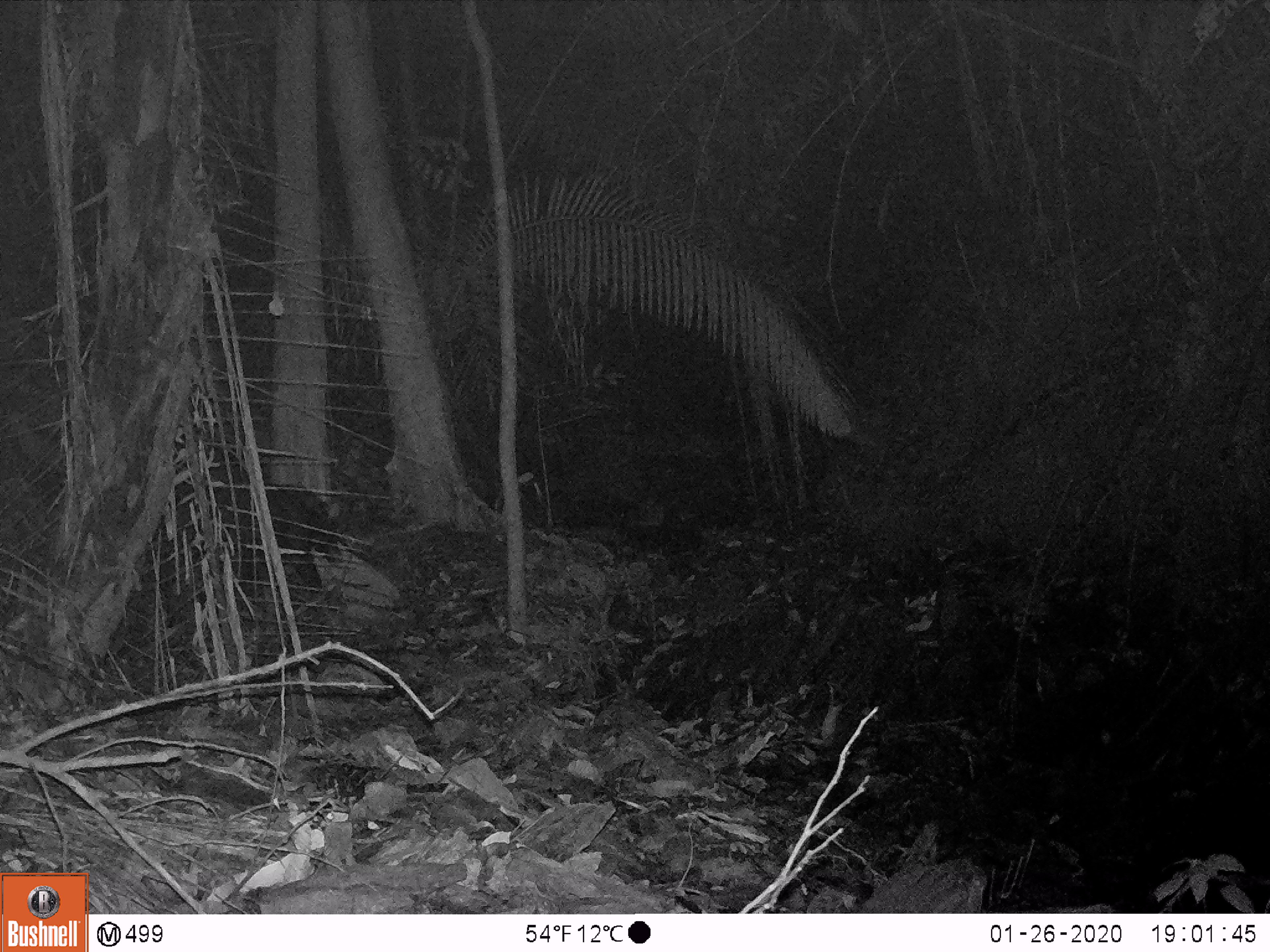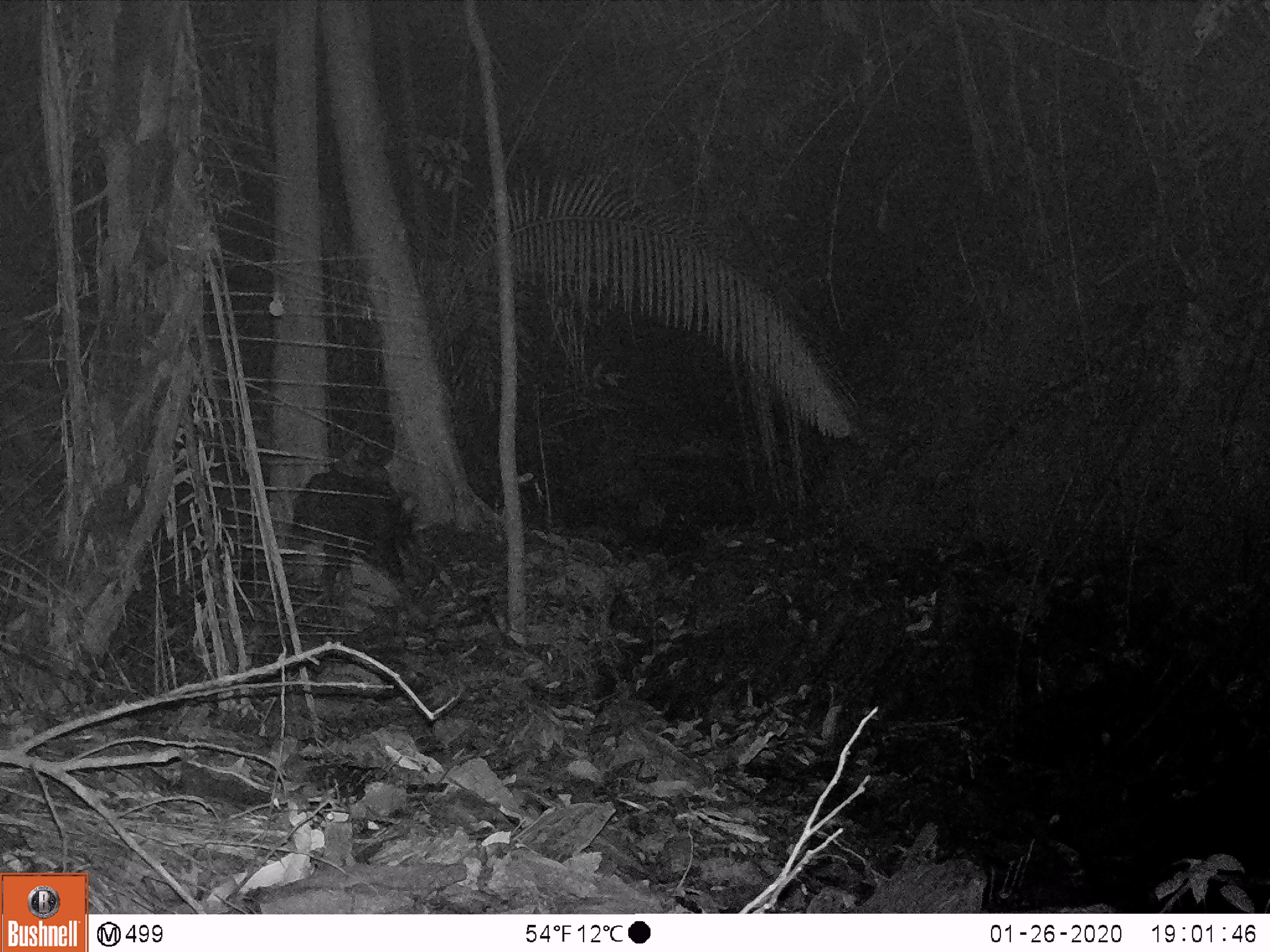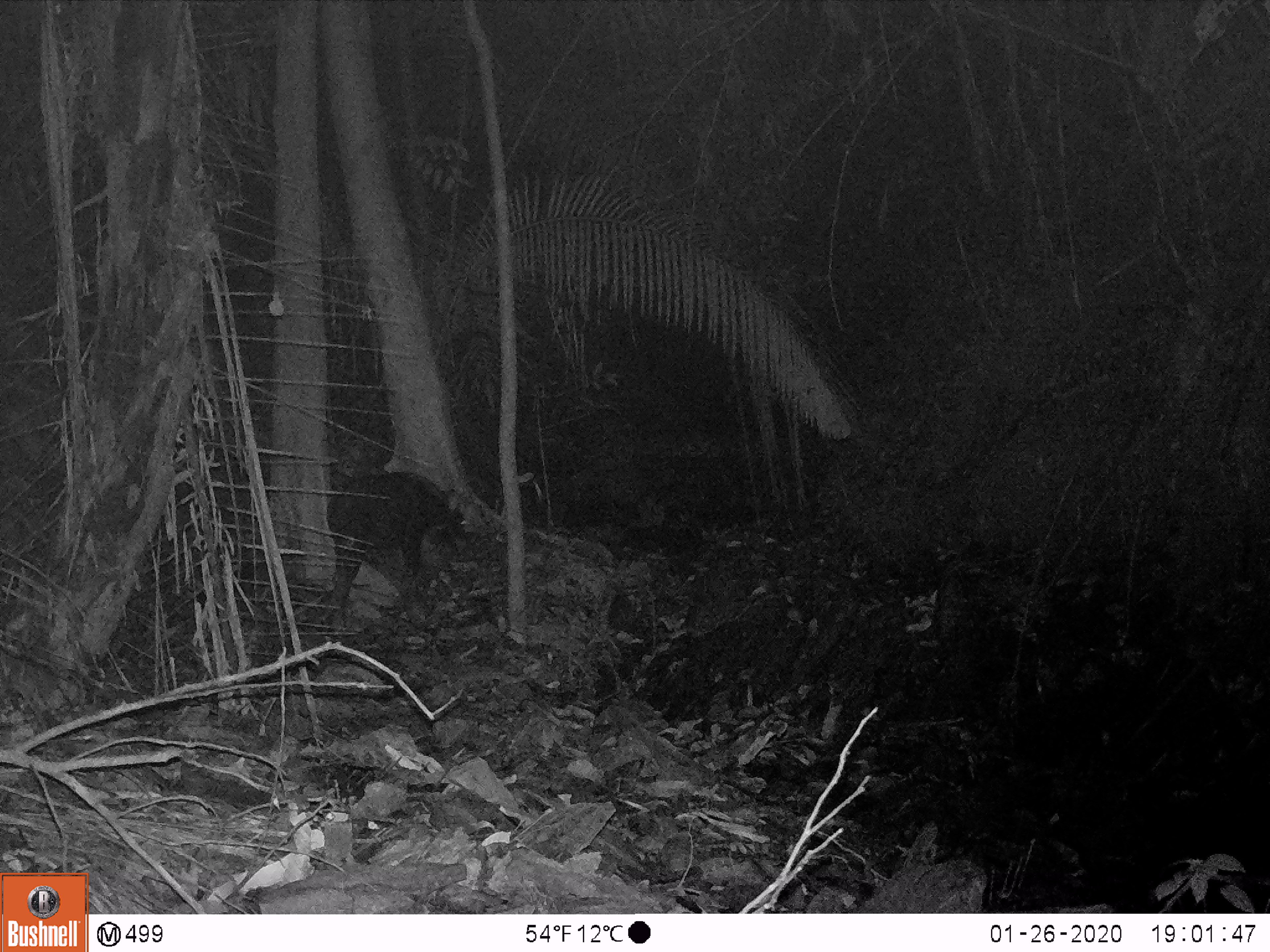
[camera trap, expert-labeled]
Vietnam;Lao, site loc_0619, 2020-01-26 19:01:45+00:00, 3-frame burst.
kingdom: Animalia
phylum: Chordata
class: Mammalia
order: Artiodactyla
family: Bovidae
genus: Capricornis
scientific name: Capricornis sumatraensis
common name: chinese serow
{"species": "chinese serow (Capricornis sumatraensis)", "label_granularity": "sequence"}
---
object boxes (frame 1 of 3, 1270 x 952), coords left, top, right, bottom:
chinese serow: 233, 482, 352, 602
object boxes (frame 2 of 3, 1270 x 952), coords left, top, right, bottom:
chinese serow: 260, 470, 422, 606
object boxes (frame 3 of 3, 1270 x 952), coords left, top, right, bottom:
chinese serow: 324, 468, 468, 632